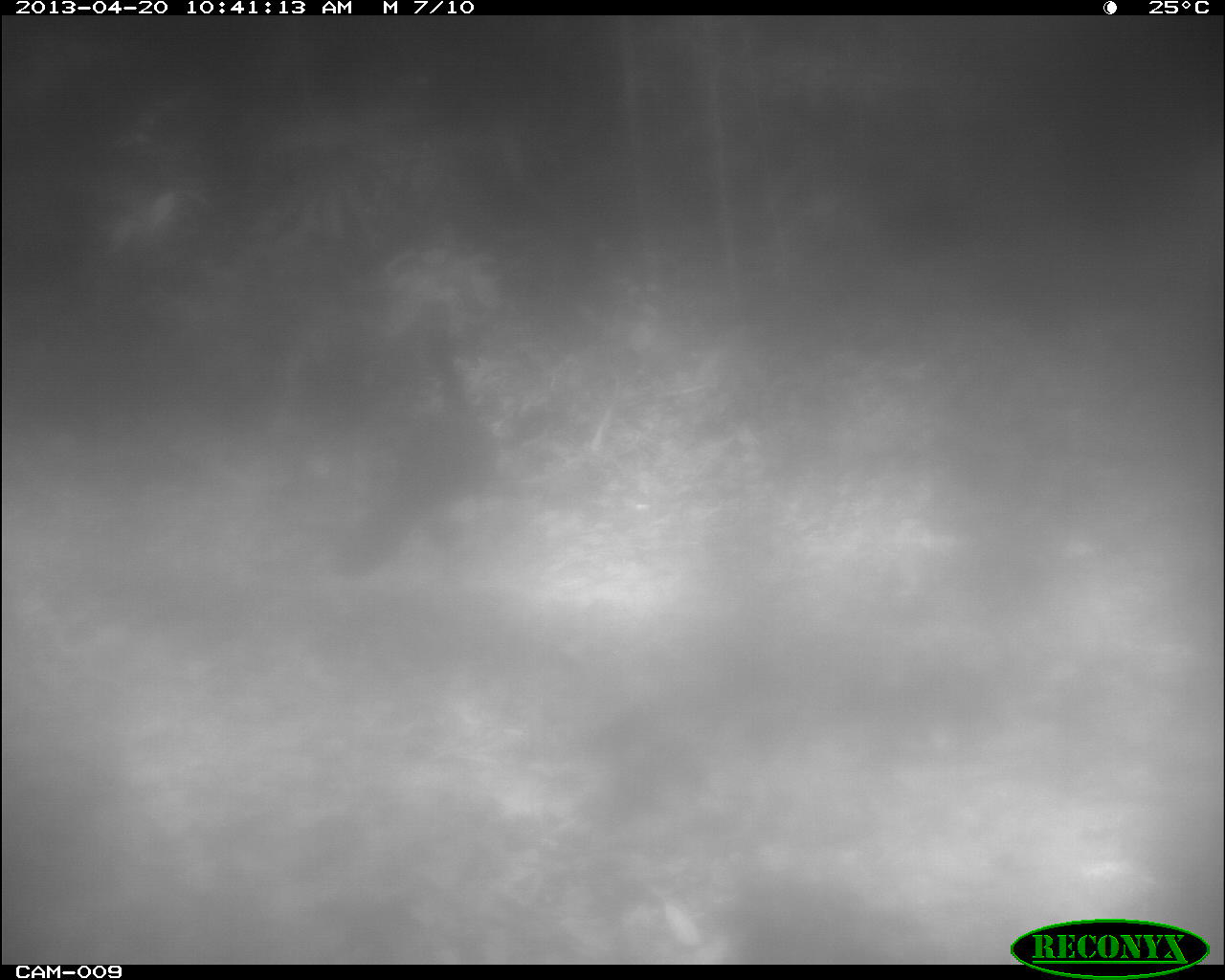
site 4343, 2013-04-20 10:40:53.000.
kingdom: Animalia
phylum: Chordata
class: Aves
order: Galliformes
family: Cracidae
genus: Crax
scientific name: Crax rubra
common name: great curassow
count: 2